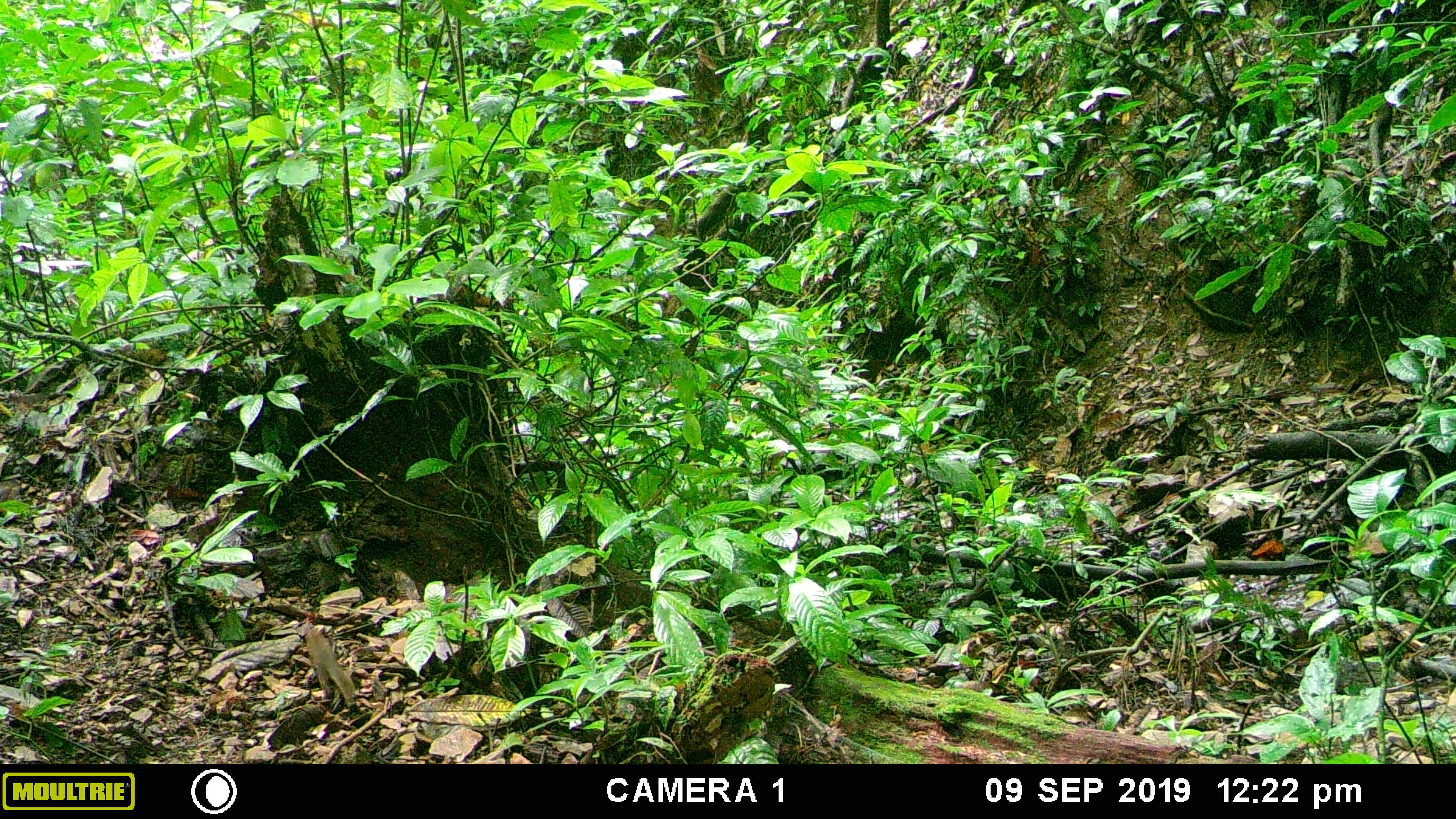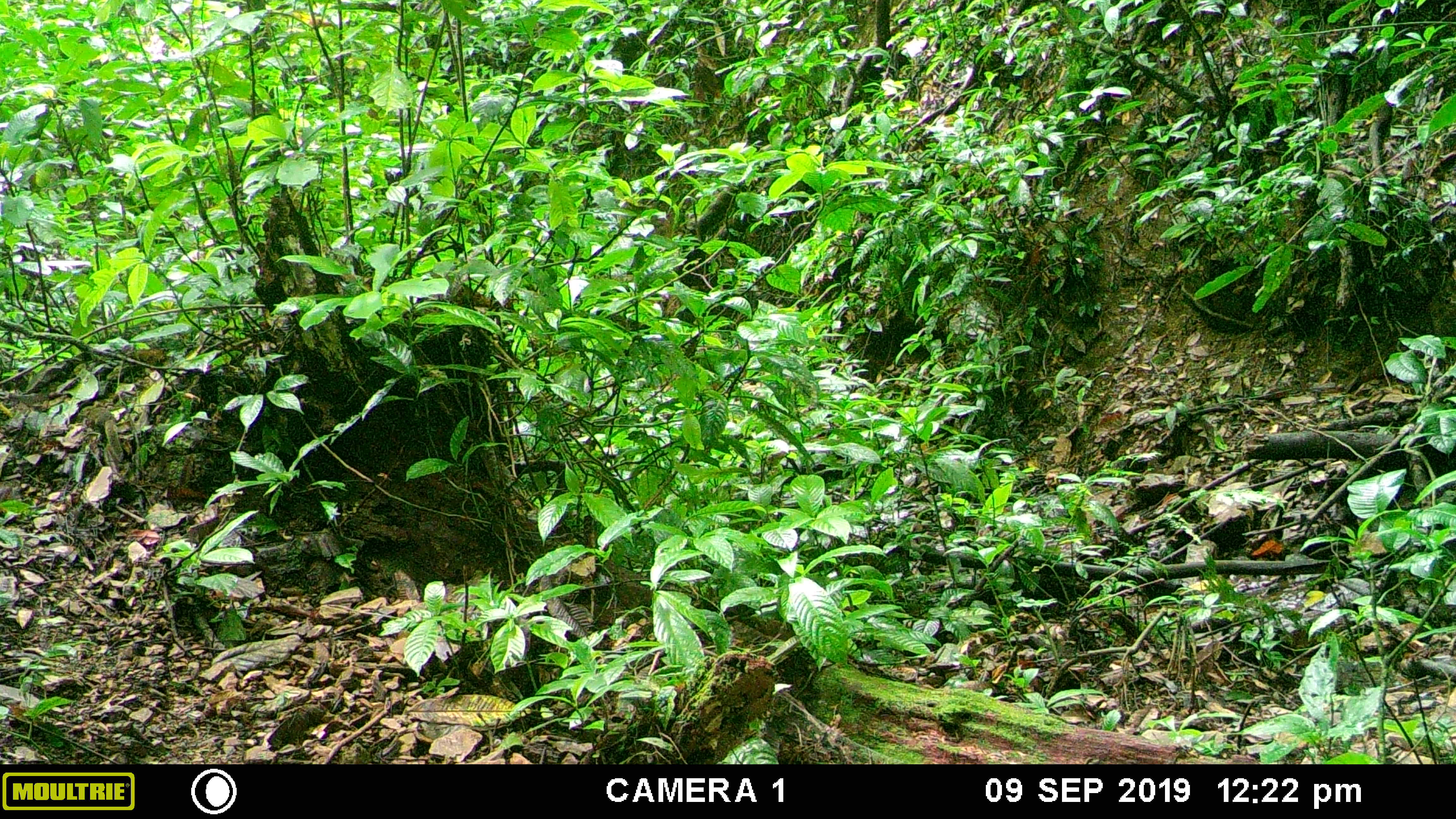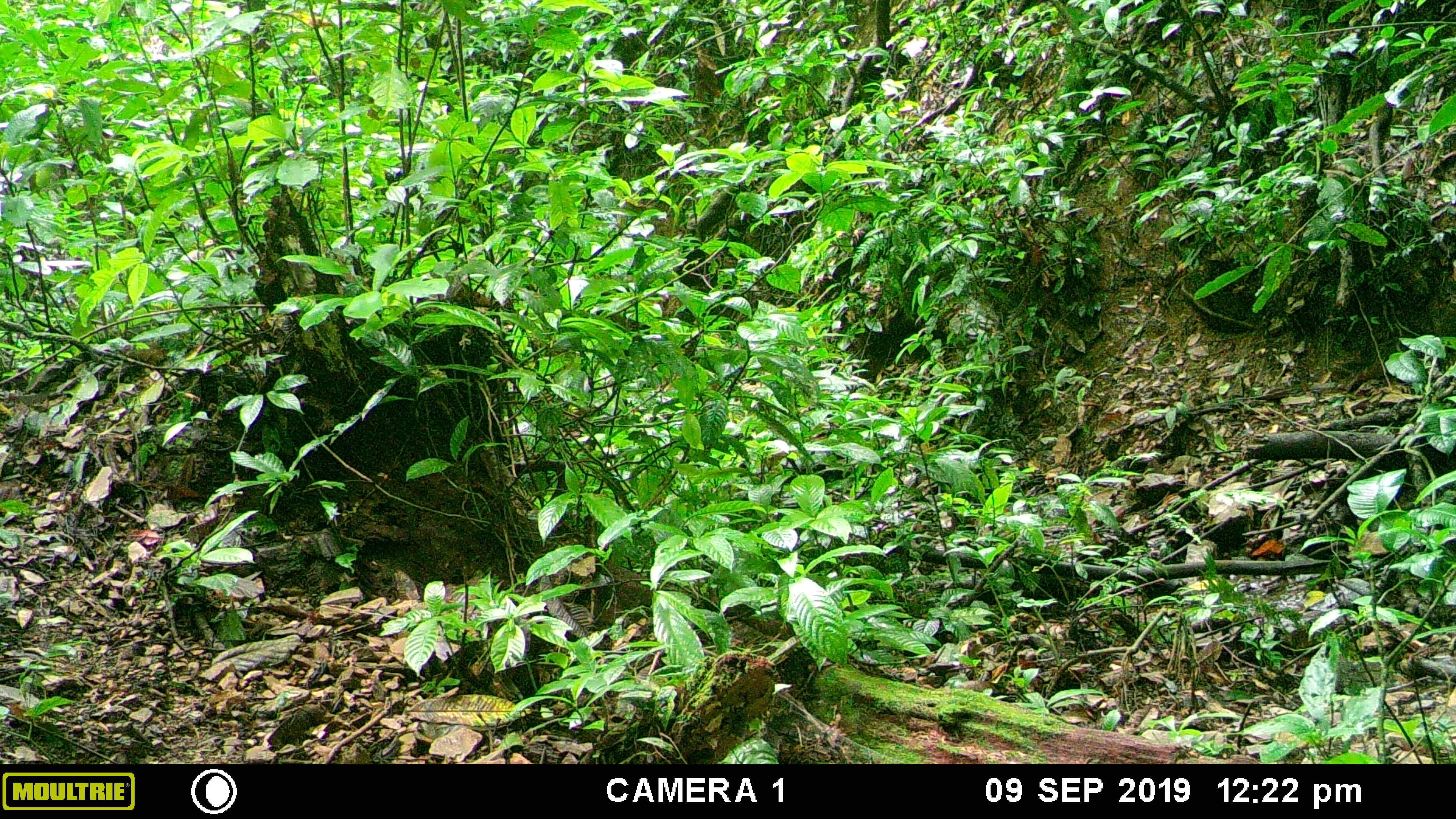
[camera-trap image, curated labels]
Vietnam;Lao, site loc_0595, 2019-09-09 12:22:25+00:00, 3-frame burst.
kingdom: Animalia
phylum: Chordata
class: Mammalia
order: Scandentia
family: Tupaiidae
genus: Tupaia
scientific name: Tupaia belangeri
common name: northern treeshrew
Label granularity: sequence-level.